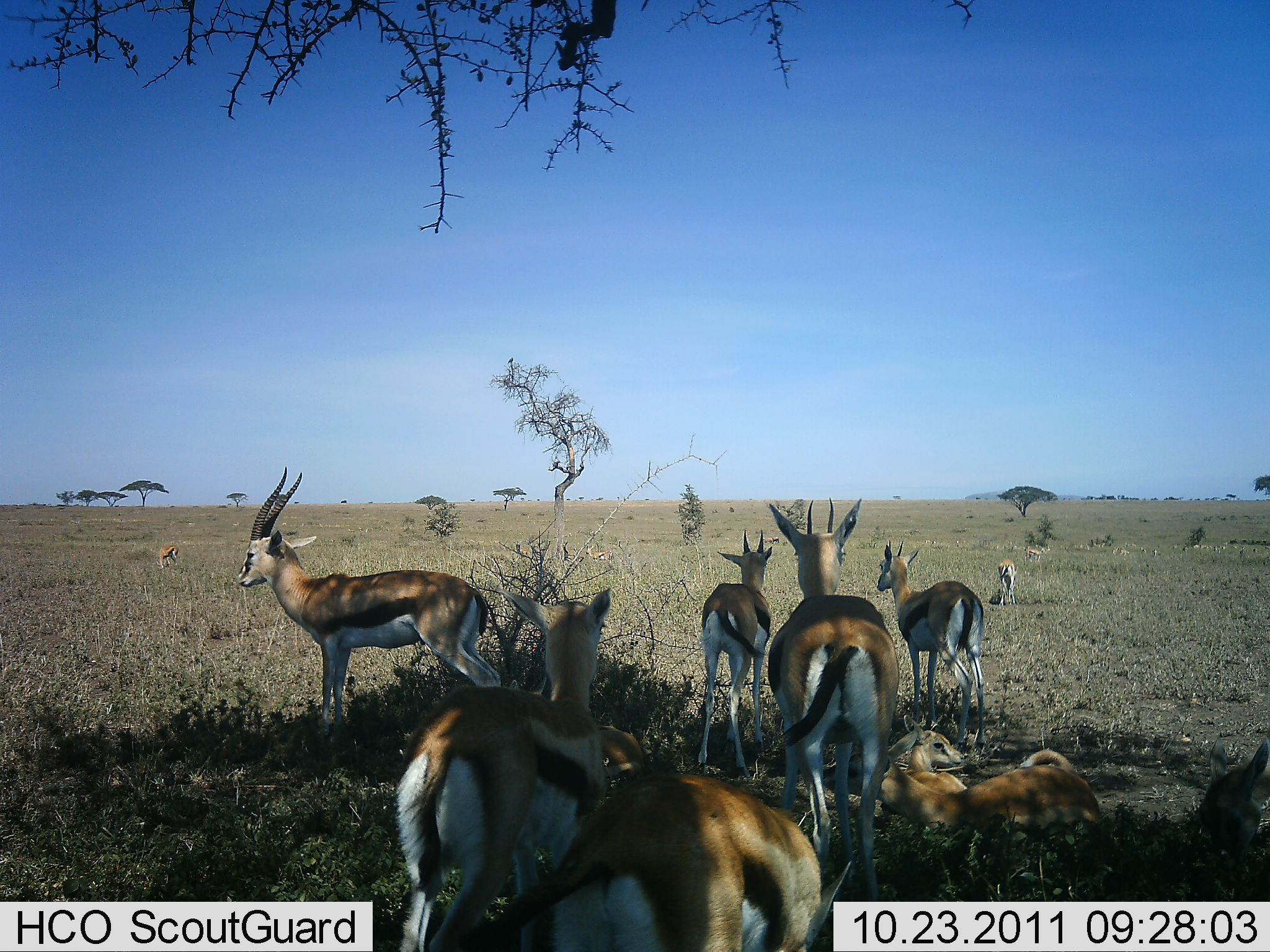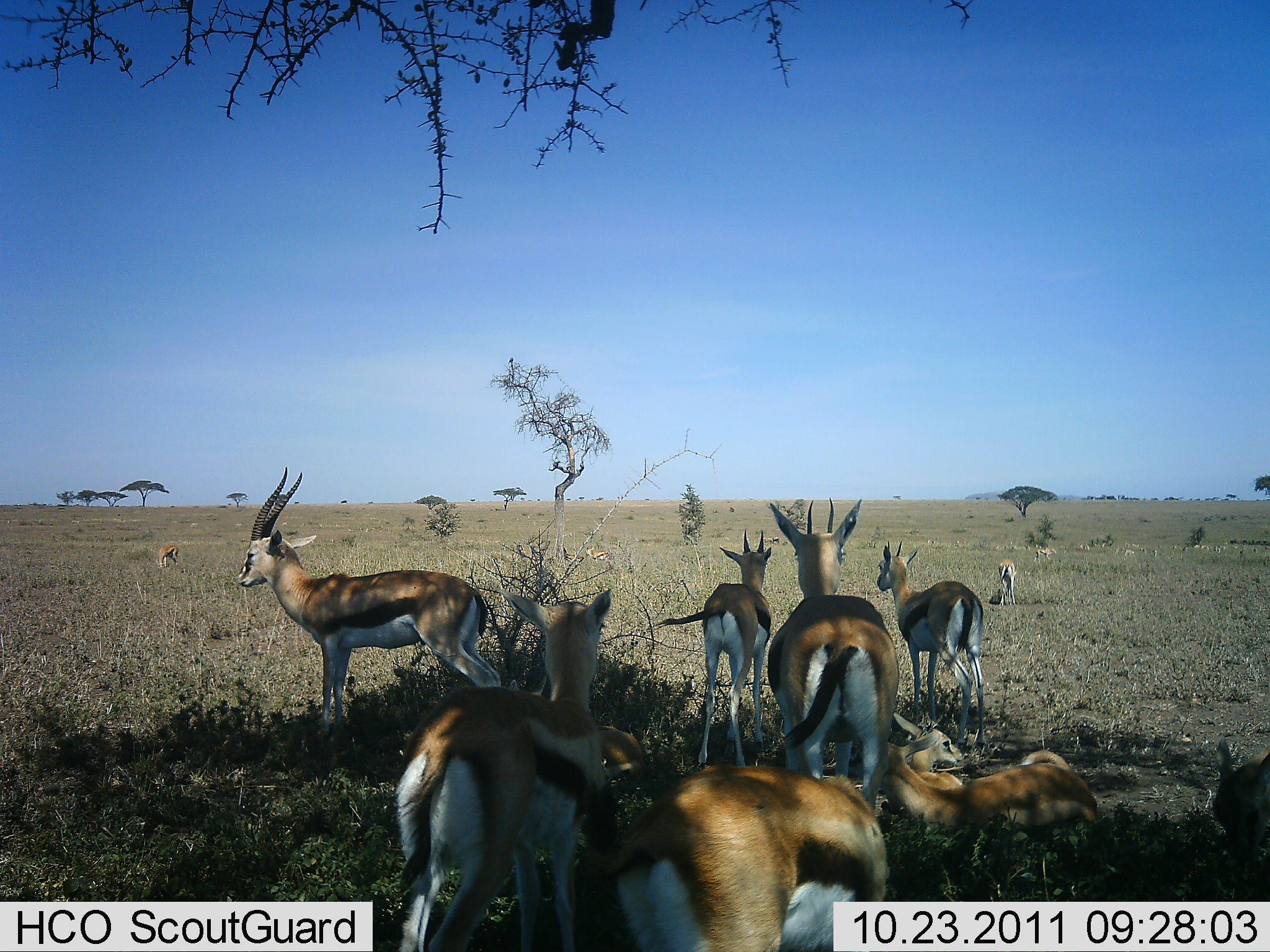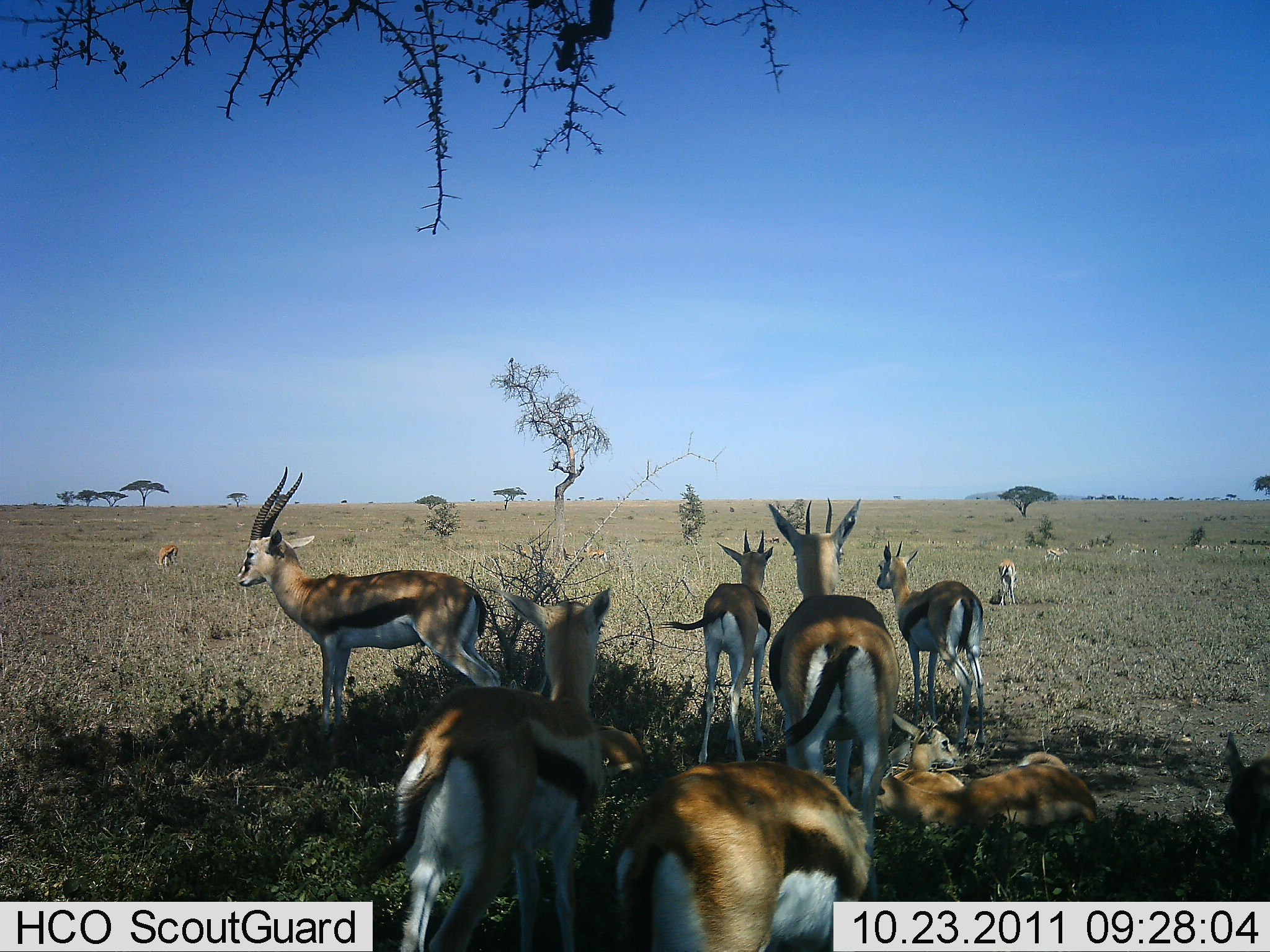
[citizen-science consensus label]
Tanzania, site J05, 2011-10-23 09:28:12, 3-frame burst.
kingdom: Animalia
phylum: Chordata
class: Mammalia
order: Artiodactyla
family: Bovidae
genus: Eudorcas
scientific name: Eudorcas thomsonii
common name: thomson's gazelle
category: gazellethomsons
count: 10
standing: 82%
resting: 88%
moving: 29%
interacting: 6%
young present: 18%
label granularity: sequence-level